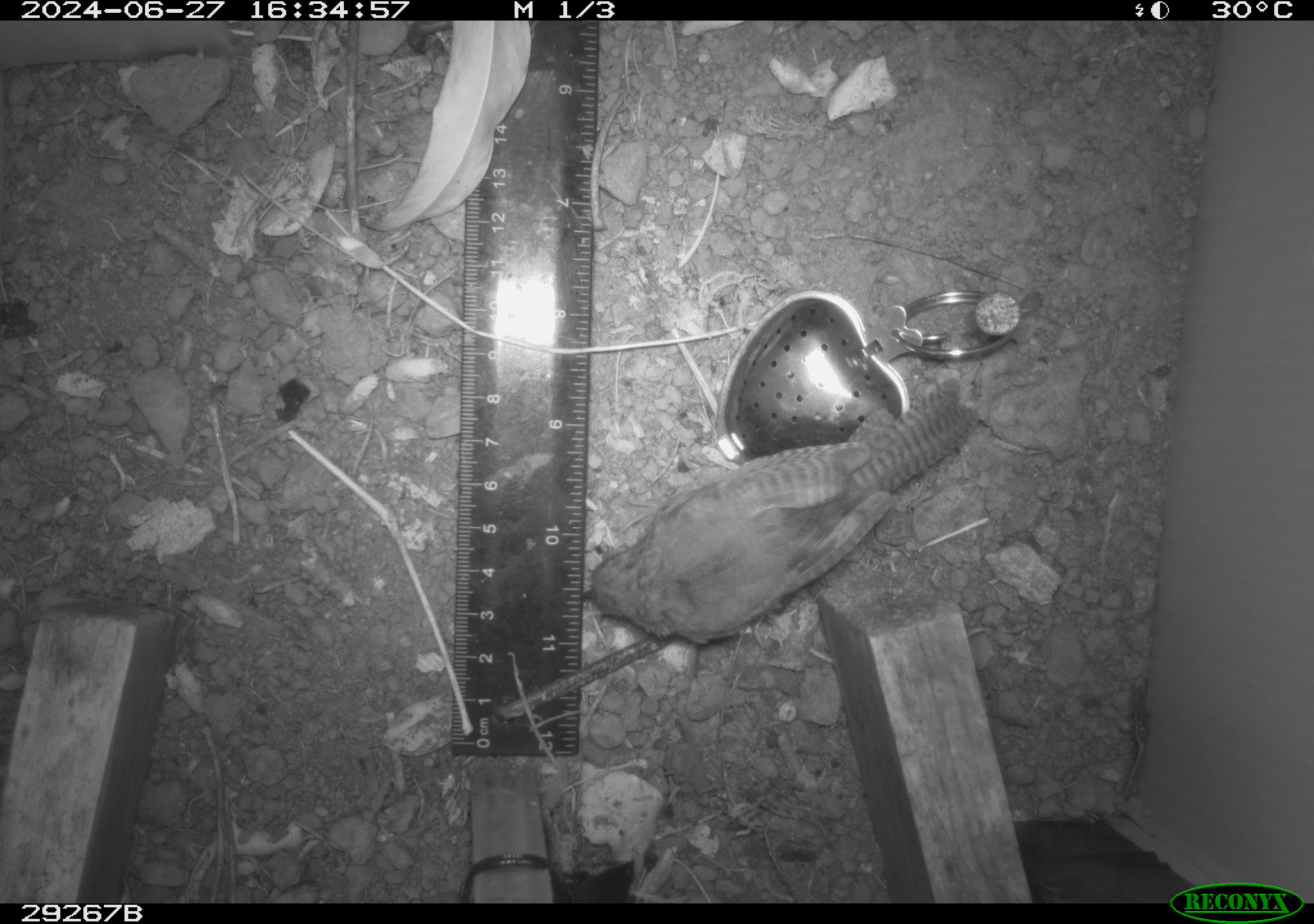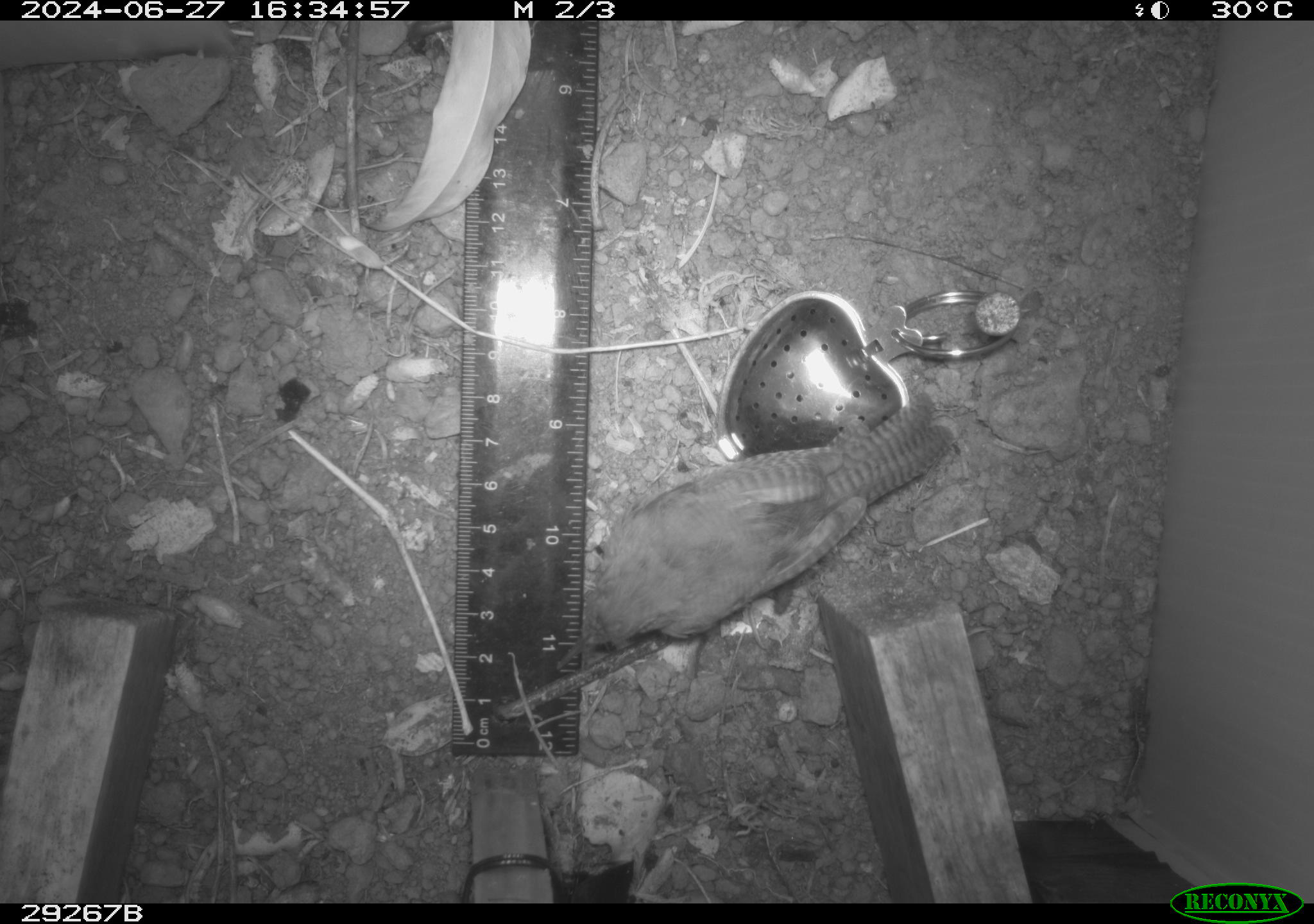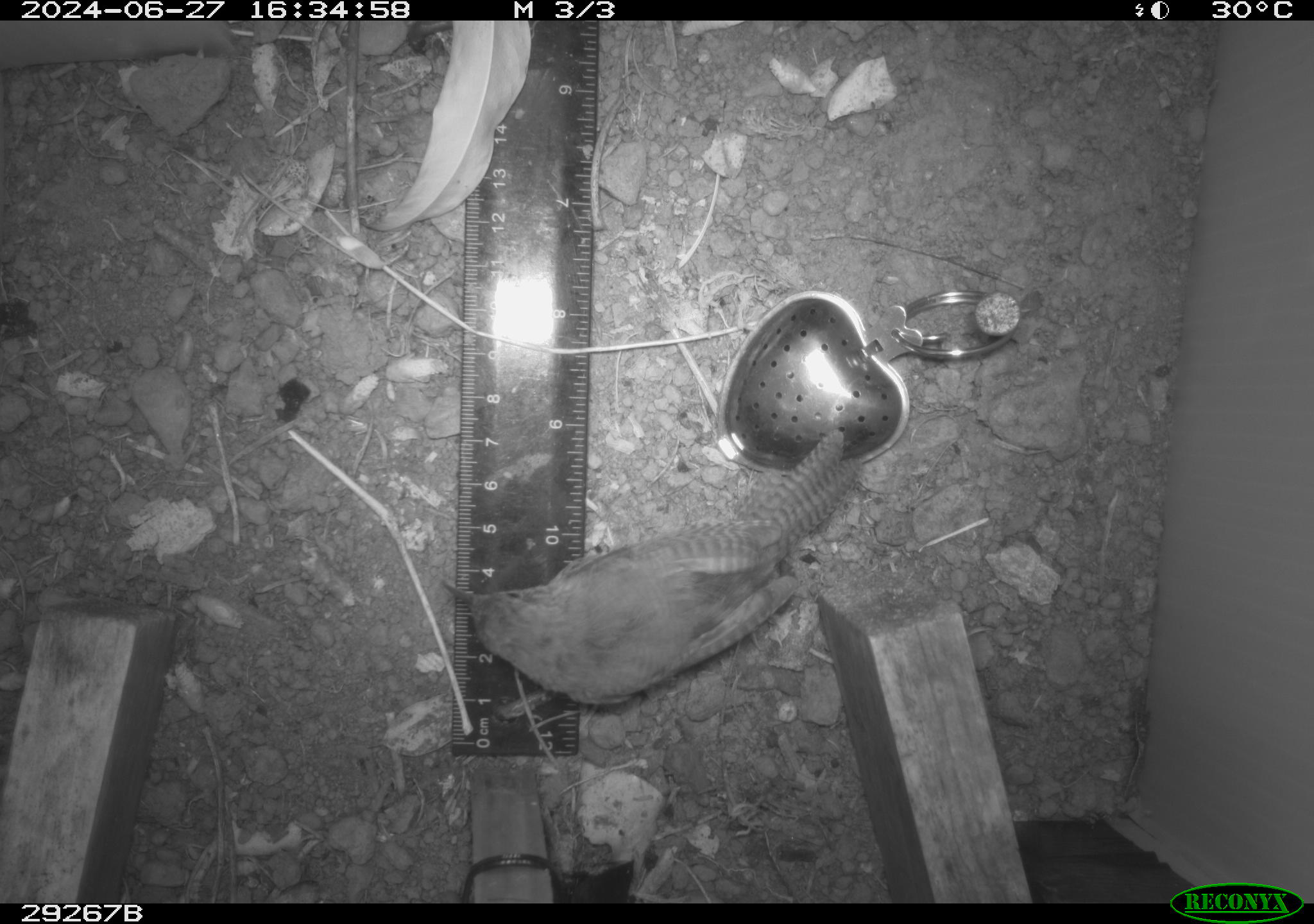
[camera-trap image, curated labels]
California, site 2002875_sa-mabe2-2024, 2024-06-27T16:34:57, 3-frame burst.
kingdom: Animalia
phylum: Chordata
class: Aves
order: Passeriformes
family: Troglodytidae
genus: Thryomanes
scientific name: Thryomanes bewickii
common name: bewick's wren